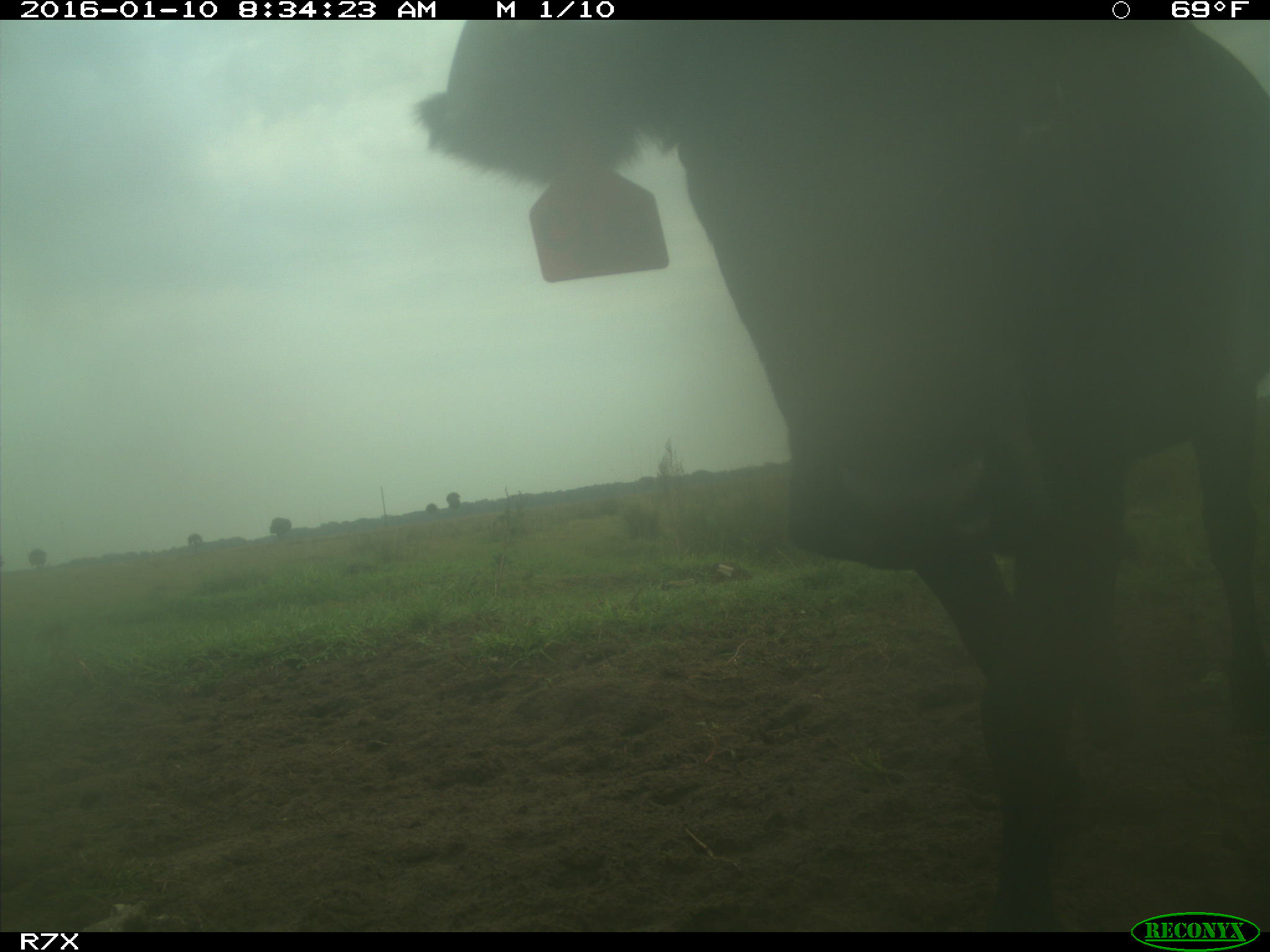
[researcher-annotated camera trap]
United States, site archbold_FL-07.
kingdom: Animalia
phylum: Chordata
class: Mammalia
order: Artiodactyla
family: Bovidae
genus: Bos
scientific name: Bos taurus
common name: domestic cow